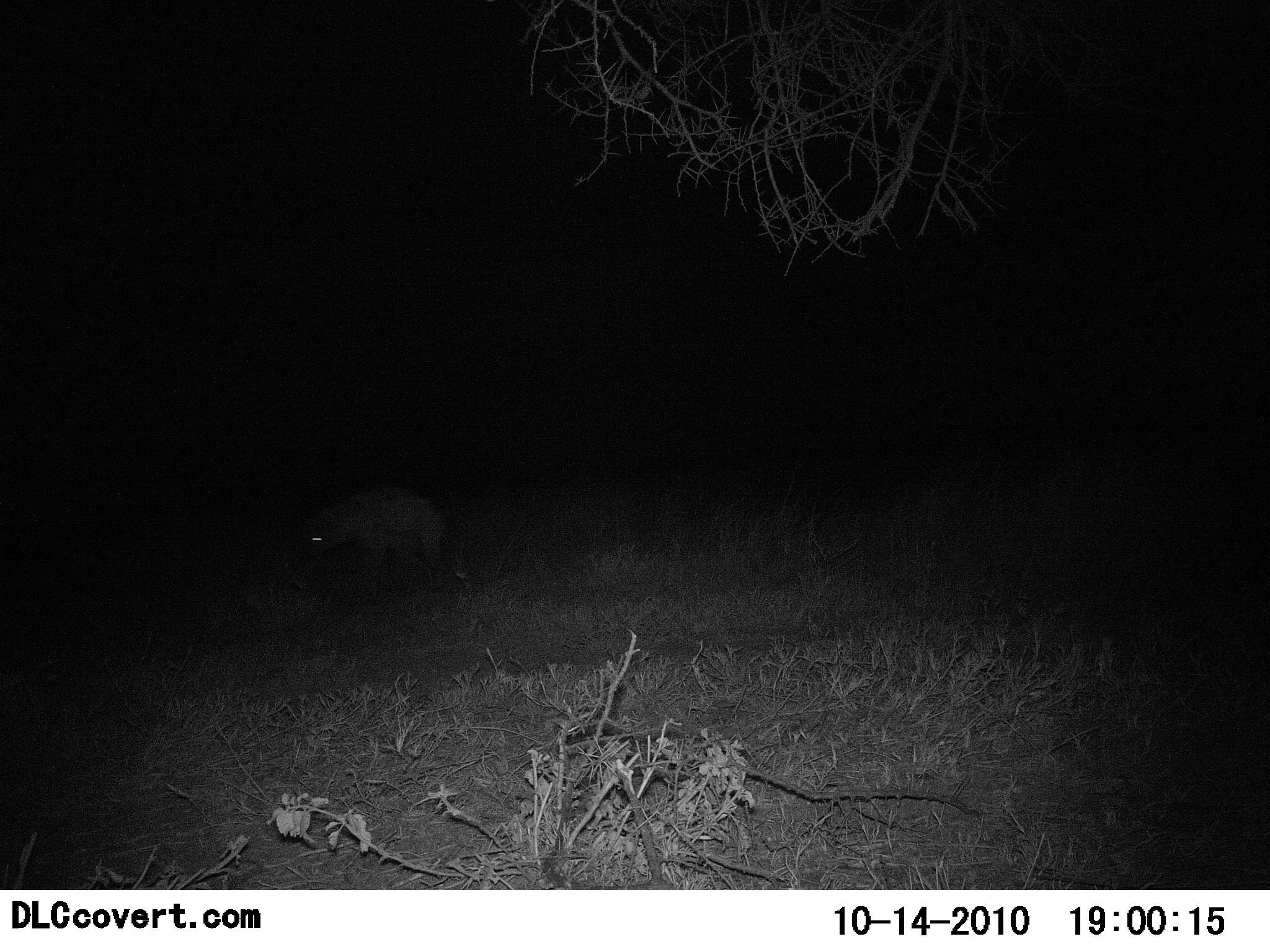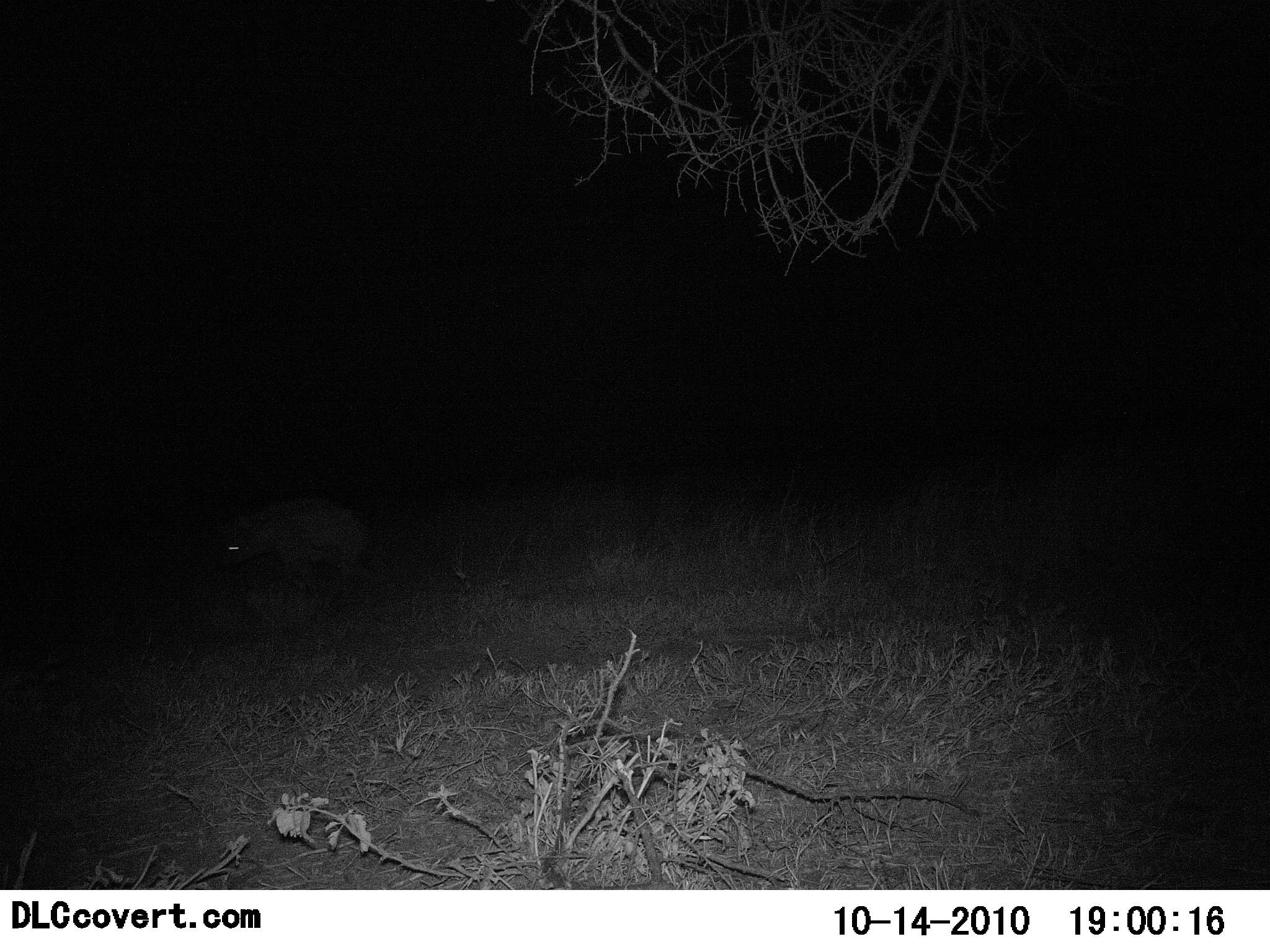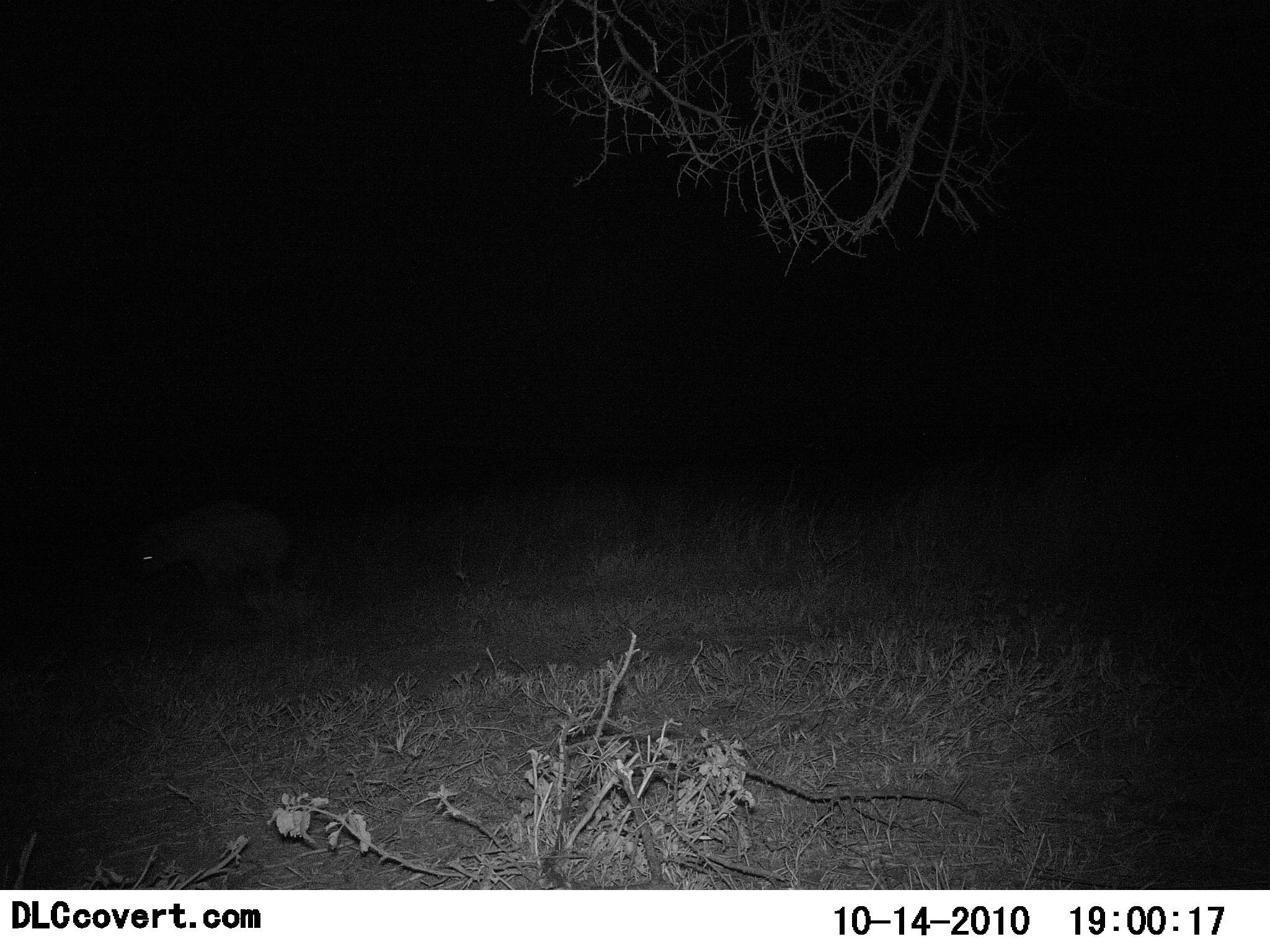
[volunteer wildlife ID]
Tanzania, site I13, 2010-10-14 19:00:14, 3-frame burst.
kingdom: Animalia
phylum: Chordata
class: Mammalia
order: Carnivora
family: Hyaenidae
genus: Crocuta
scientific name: Crocuta crocuta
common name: spotted hyena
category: hyenaspotted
Hyenaspotted (spotted hyena) (Crocuta crocuta), count 1. Behavior (volunteer vote fractions): standing 0%, resting 0%, moving 100%, interacting 0%. Young present (vote fraction): 0%. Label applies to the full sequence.